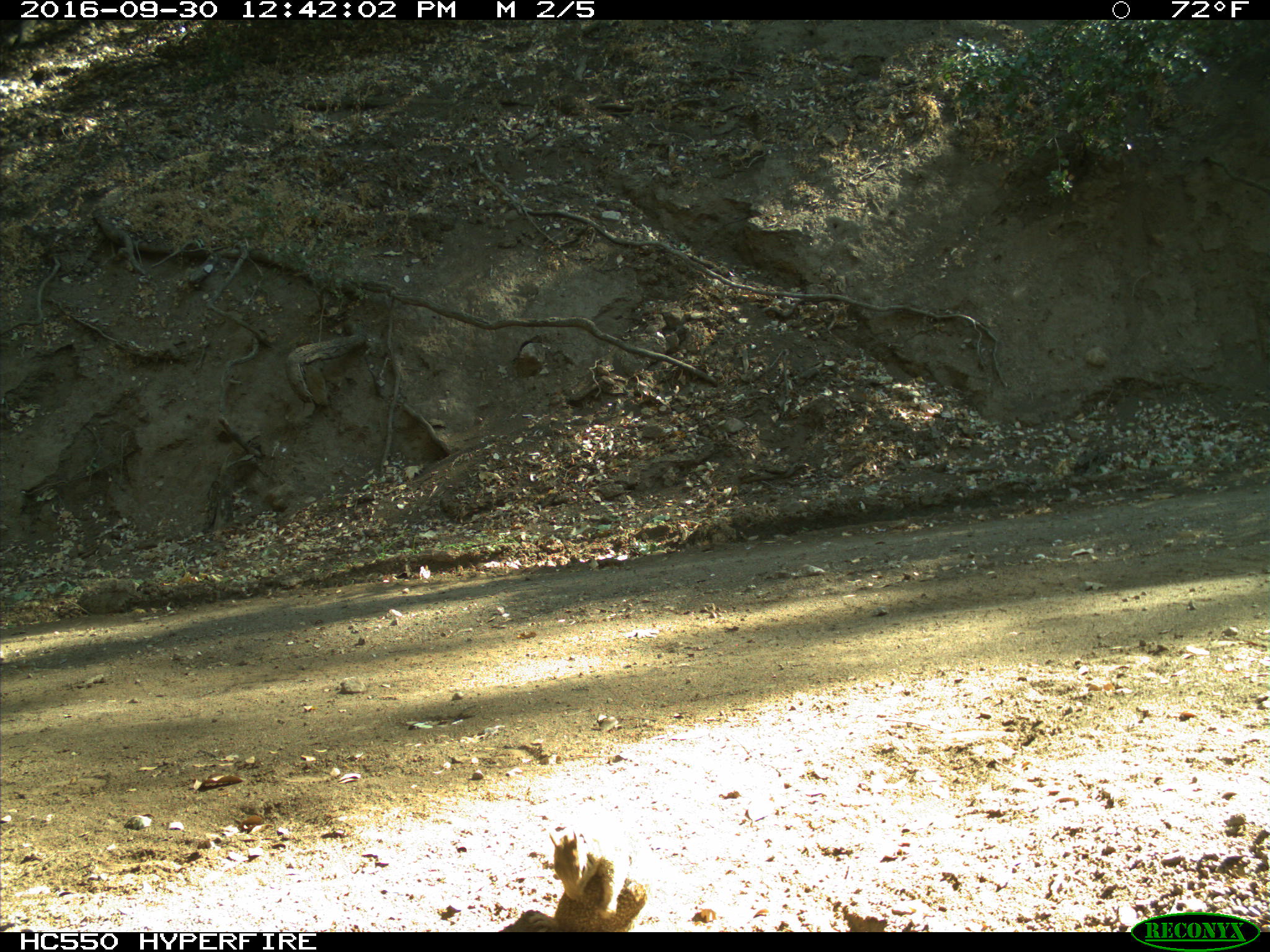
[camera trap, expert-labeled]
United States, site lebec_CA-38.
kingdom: Animalia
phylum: Chordata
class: Mammalia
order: Rodentia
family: Sciuridae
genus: Otospermophilus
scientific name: Otospermophilus beecheyi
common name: california ground squirrel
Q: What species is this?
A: Otospermophilus beecheyi (california ground squirrel).